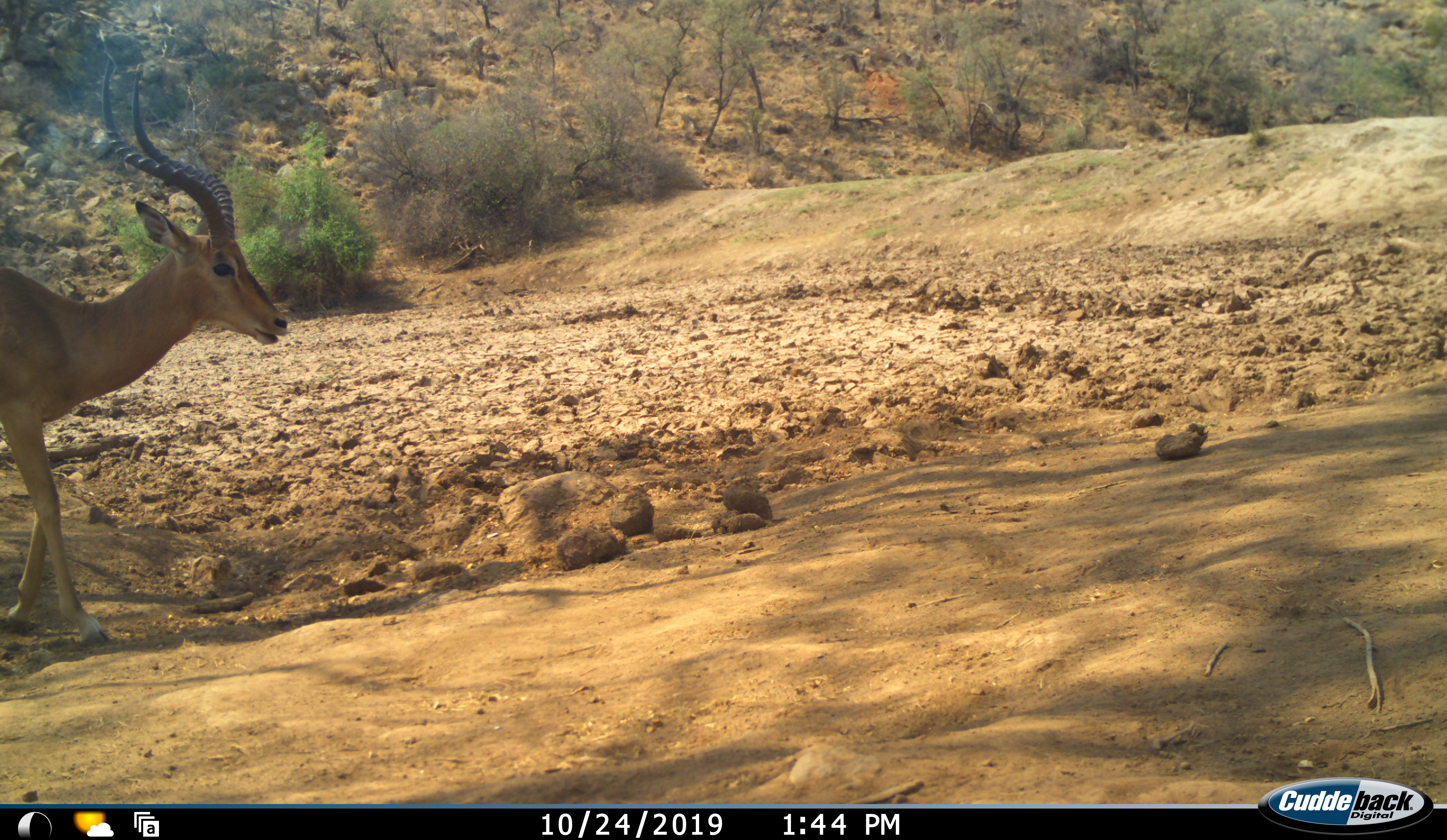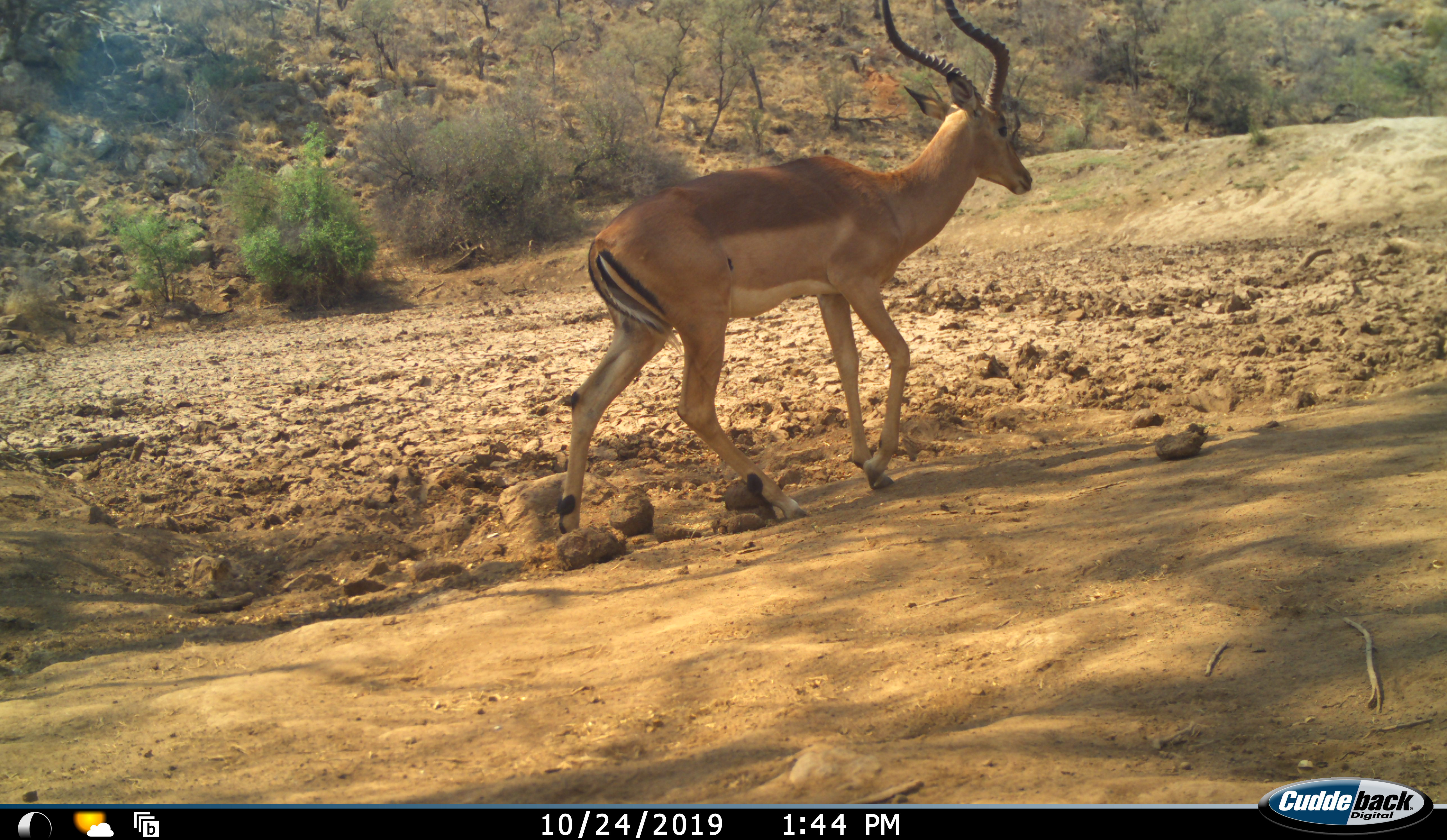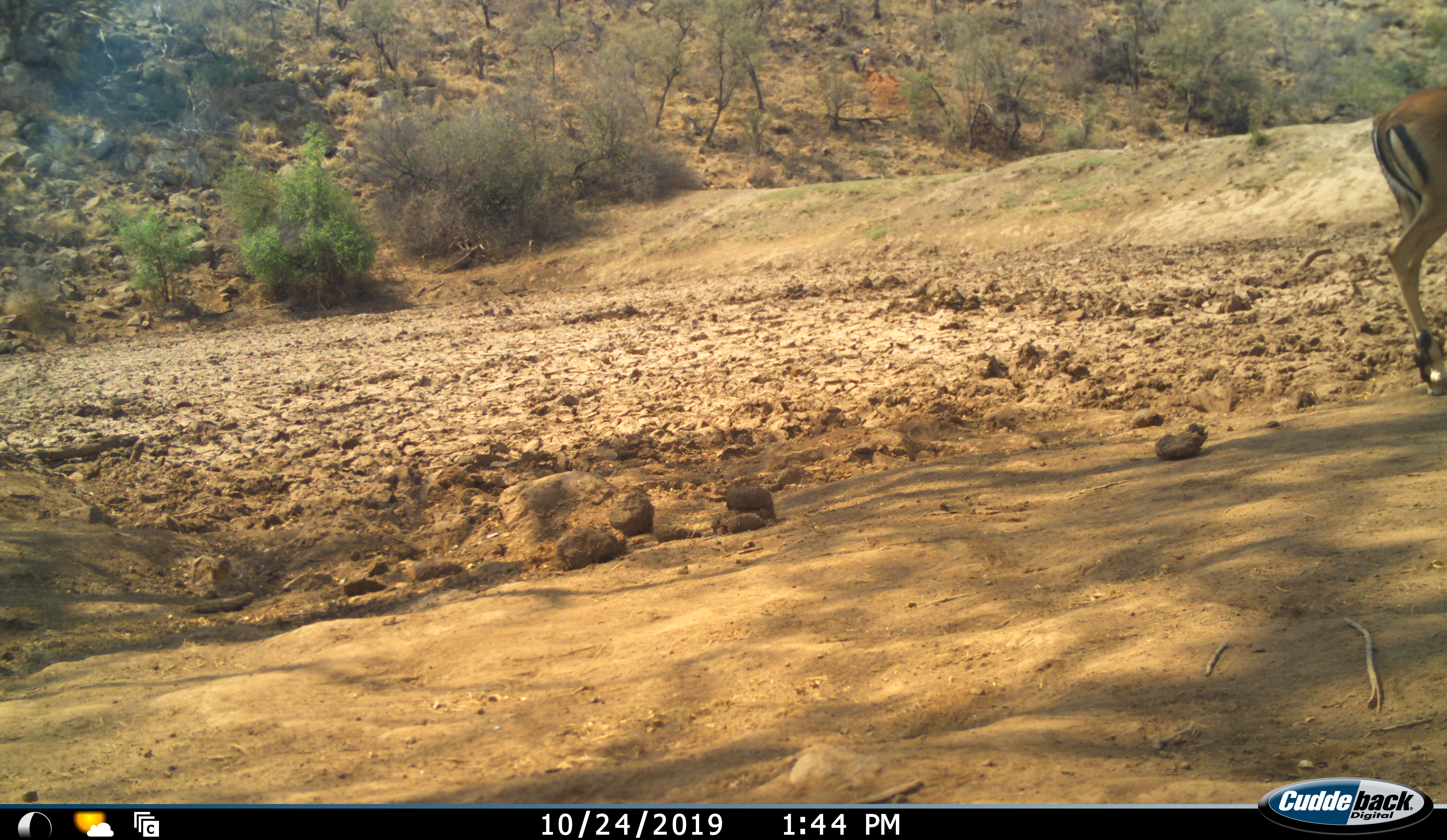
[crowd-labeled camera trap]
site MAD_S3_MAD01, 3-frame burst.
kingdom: Animalia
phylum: Chordata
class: Mammalia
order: Artiodactyla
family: Bovidae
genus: Aepyceros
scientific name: Aepyceros melampus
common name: impala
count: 1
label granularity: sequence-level